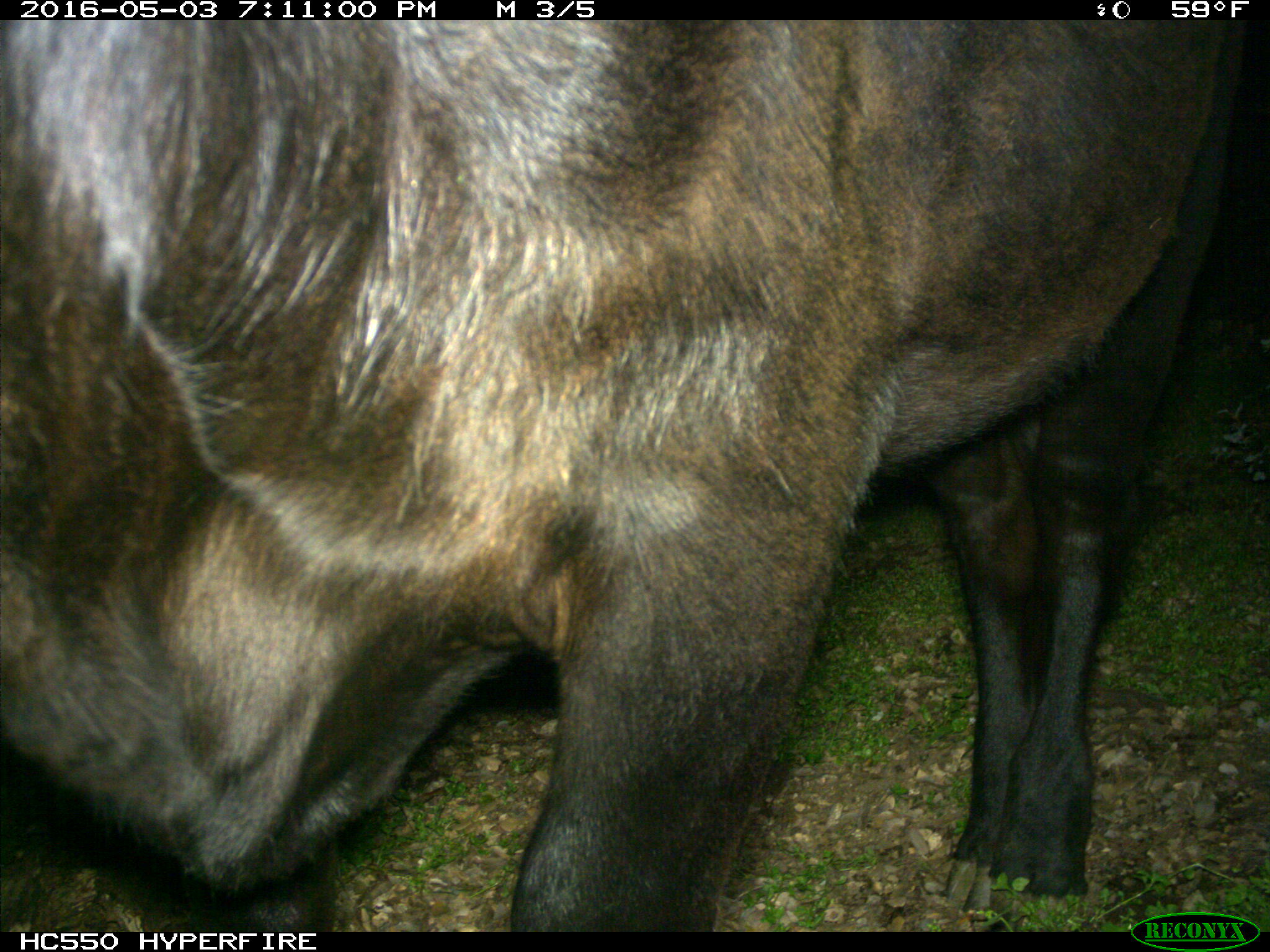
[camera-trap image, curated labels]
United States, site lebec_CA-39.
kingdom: Animalia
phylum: Chordata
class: Mammalia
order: Artiodactyla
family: Bovidae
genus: Bos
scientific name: Bos taurus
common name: domestic cow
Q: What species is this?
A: Bos taurus (domestic cow).